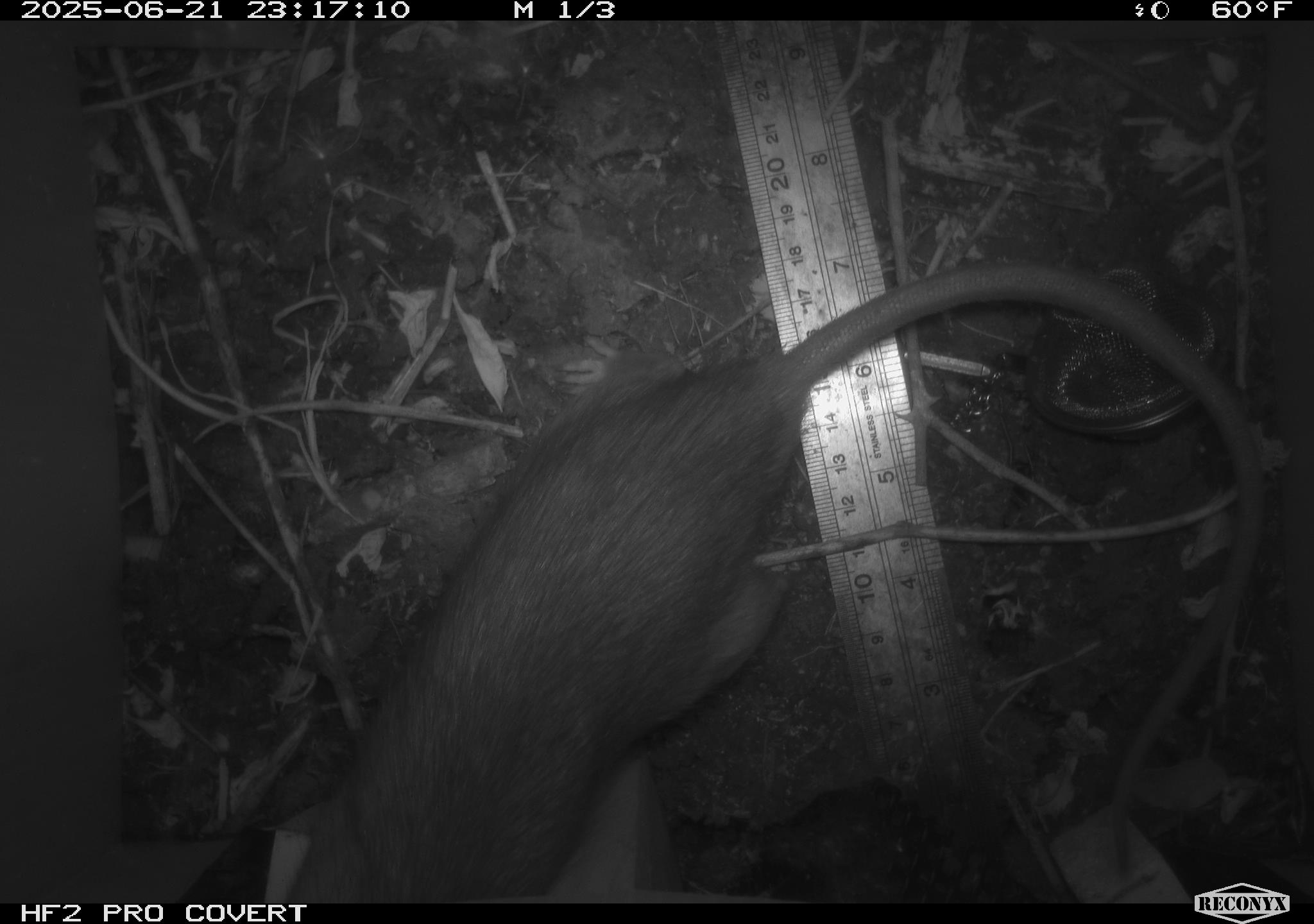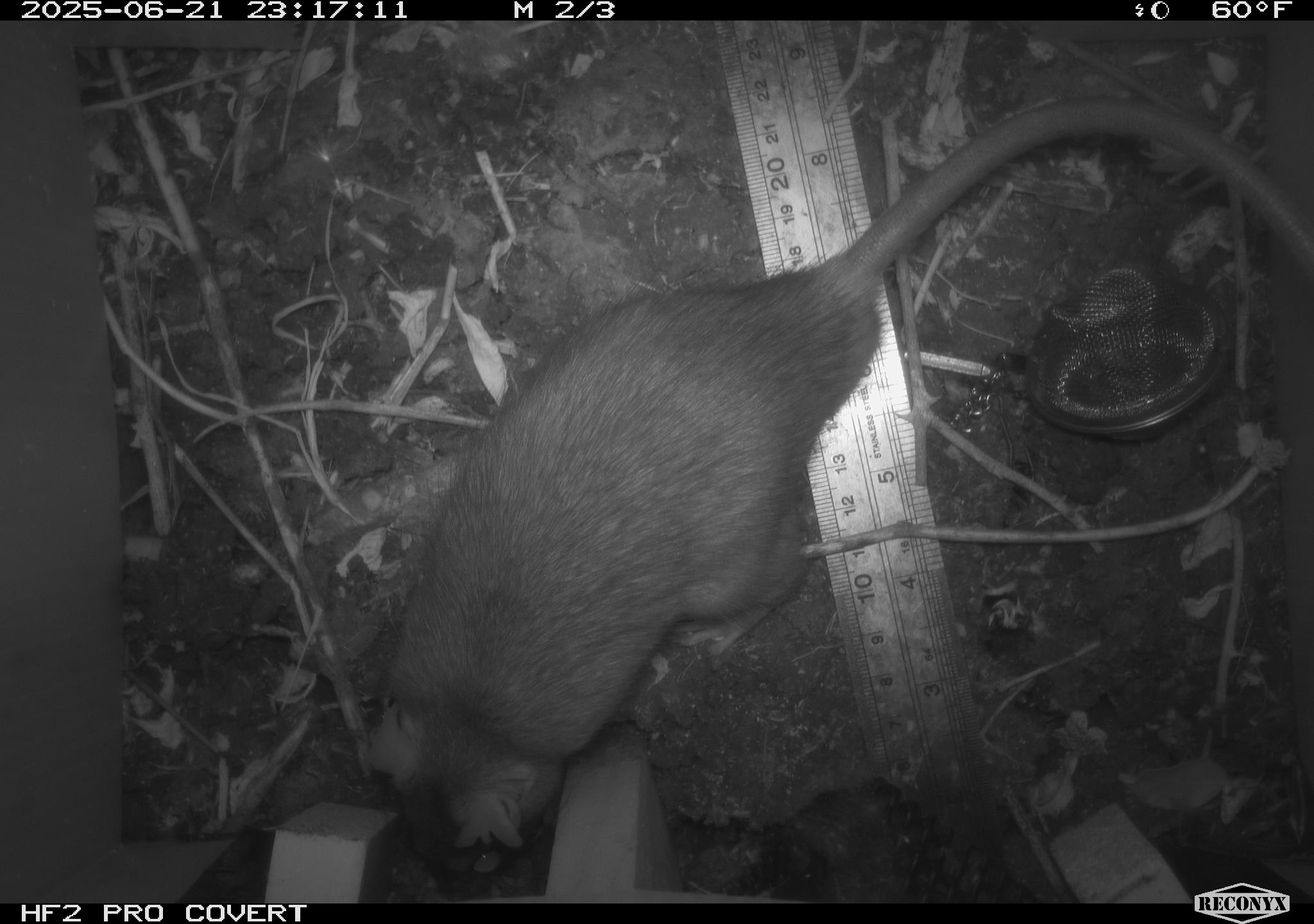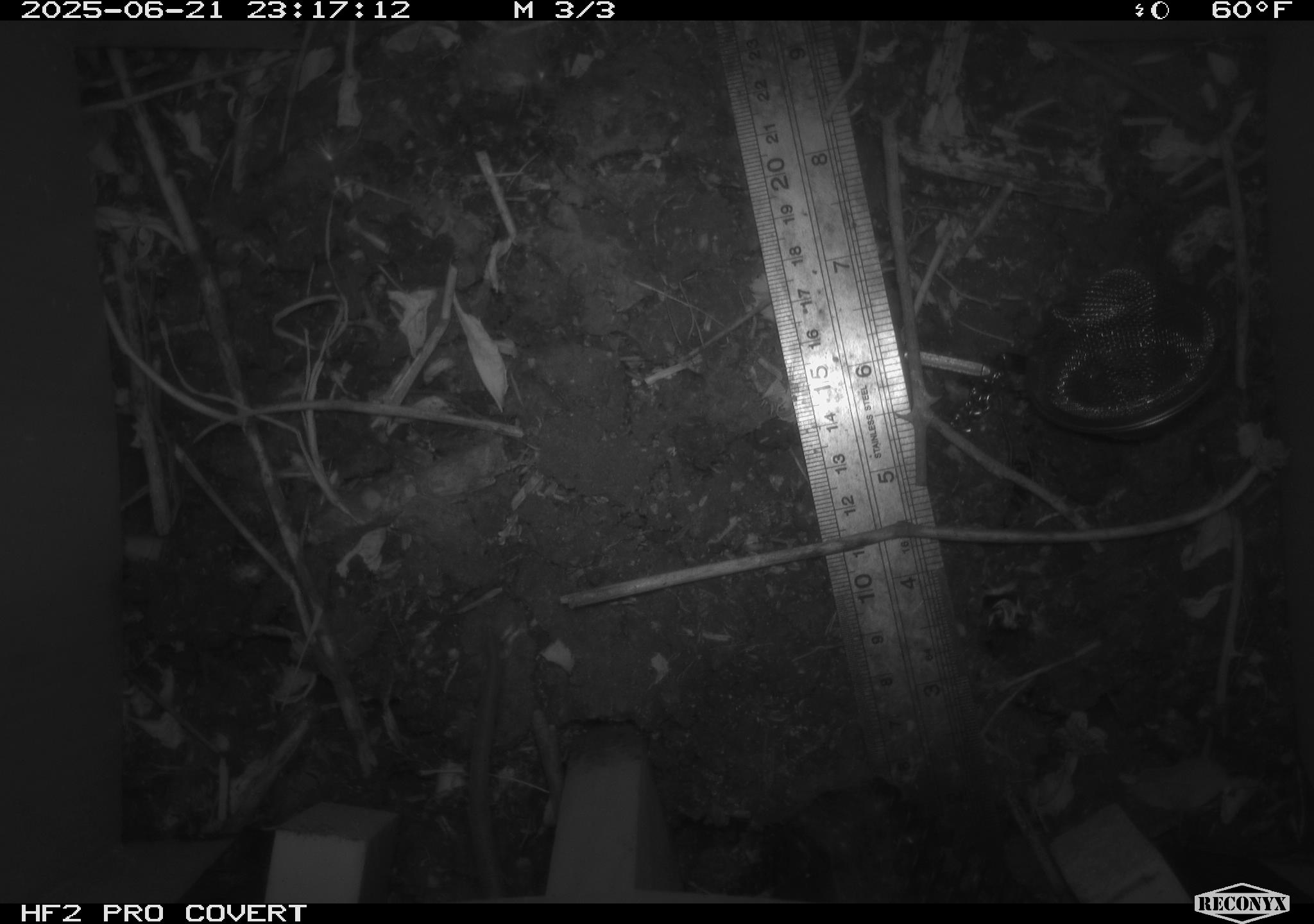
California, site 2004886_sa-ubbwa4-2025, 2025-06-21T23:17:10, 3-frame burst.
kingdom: Animalia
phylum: Chordata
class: Mammalia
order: Rodentia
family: Muridae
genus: Rattus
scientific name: Rattus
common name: rat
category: rattus species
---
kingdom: Animalia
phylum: Chordata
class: Mammalia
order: Rodentia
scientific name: Rodentia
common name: rodent